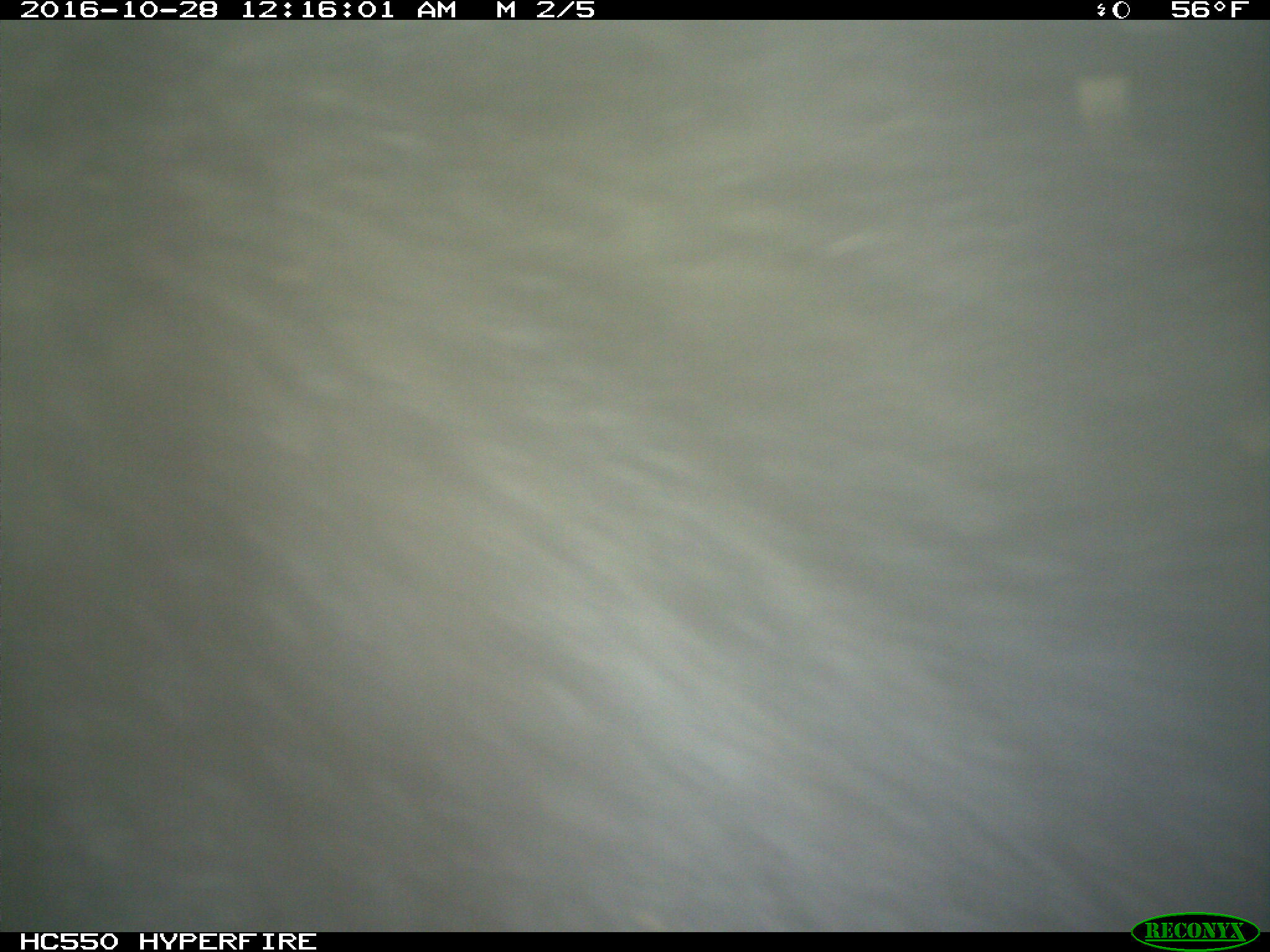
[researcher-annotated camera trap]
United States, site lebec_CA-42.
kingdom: Animalia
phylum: Chordata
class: Mammalia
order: Carnivora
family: Ursidae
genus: Ursus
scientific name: Ursus americanus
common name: american black bear